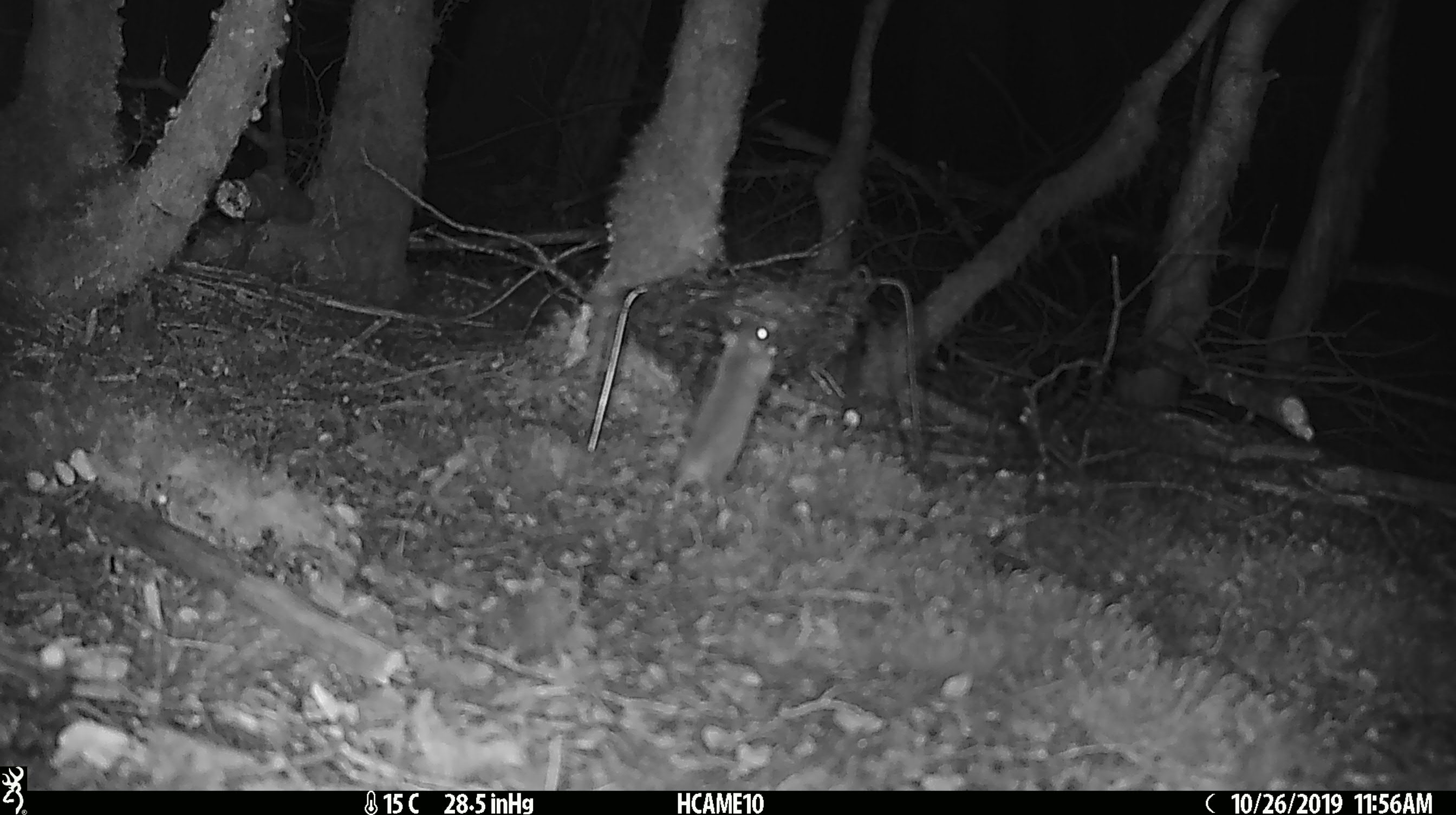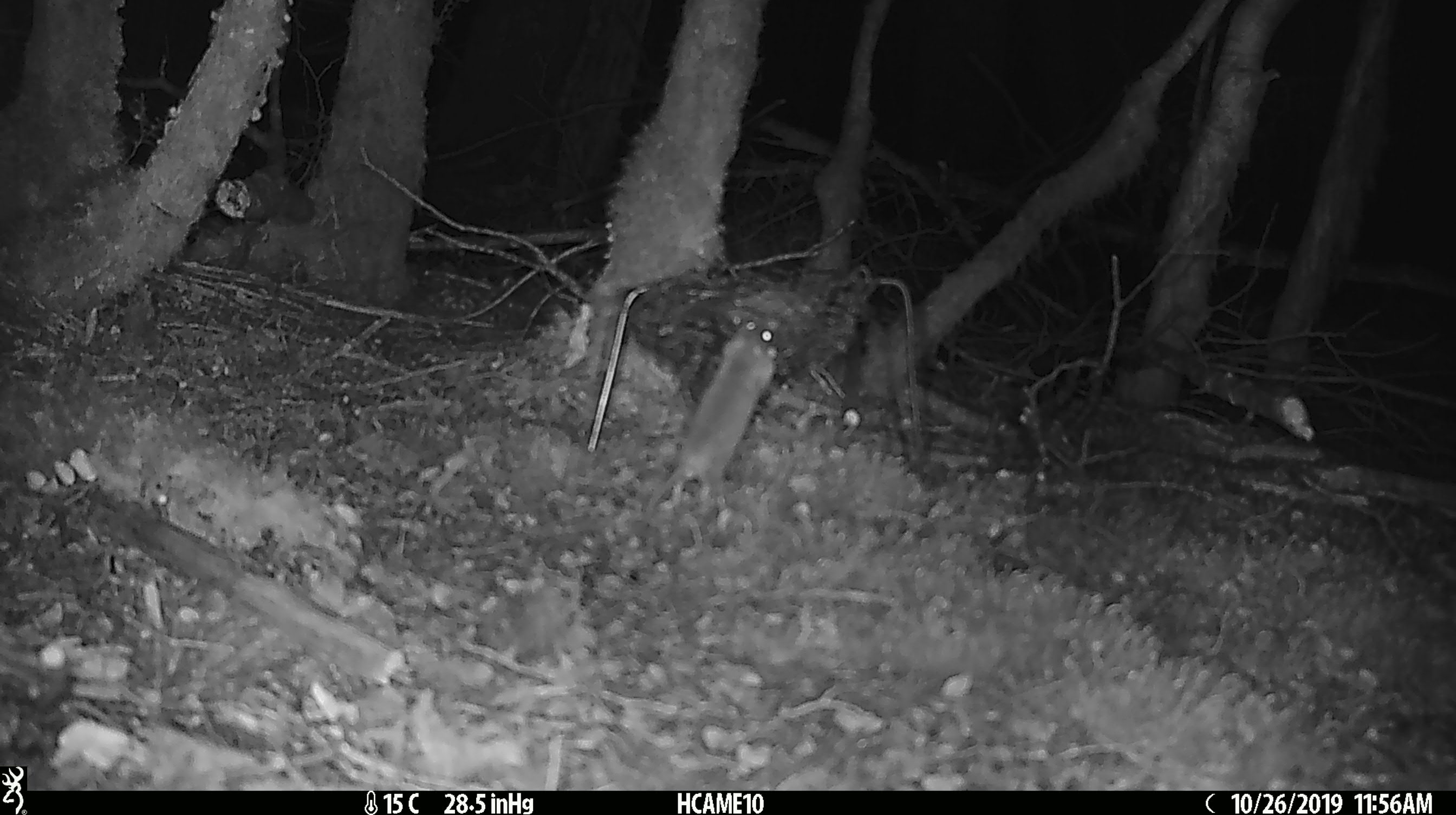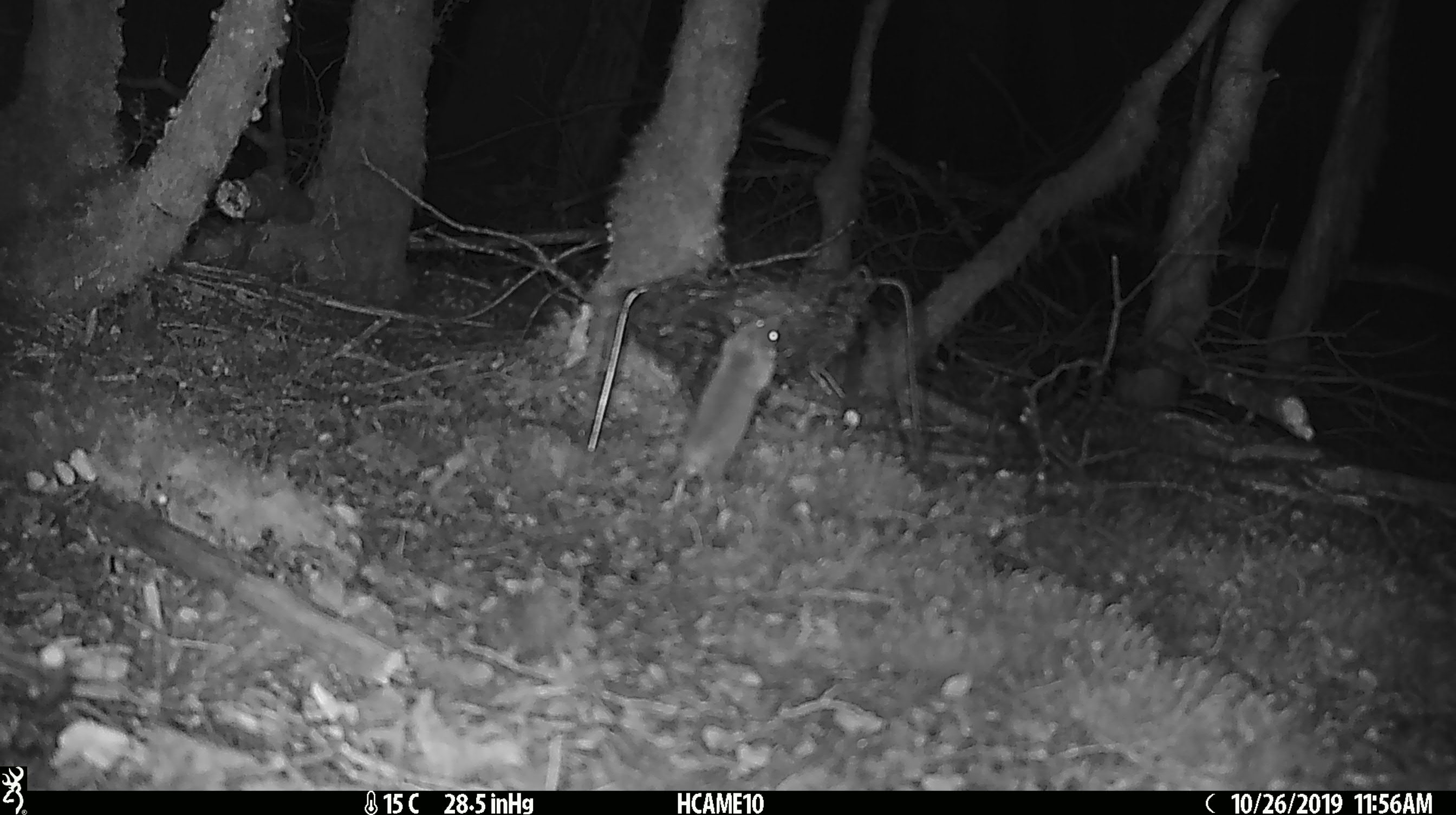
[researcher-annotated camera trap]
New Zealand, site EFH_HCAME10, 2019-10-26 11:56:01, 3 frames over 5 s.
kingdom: Animalia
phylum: Chordata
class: Mammalia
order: Rodentia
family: Muridae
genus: Mus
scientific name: Mus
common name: mouse